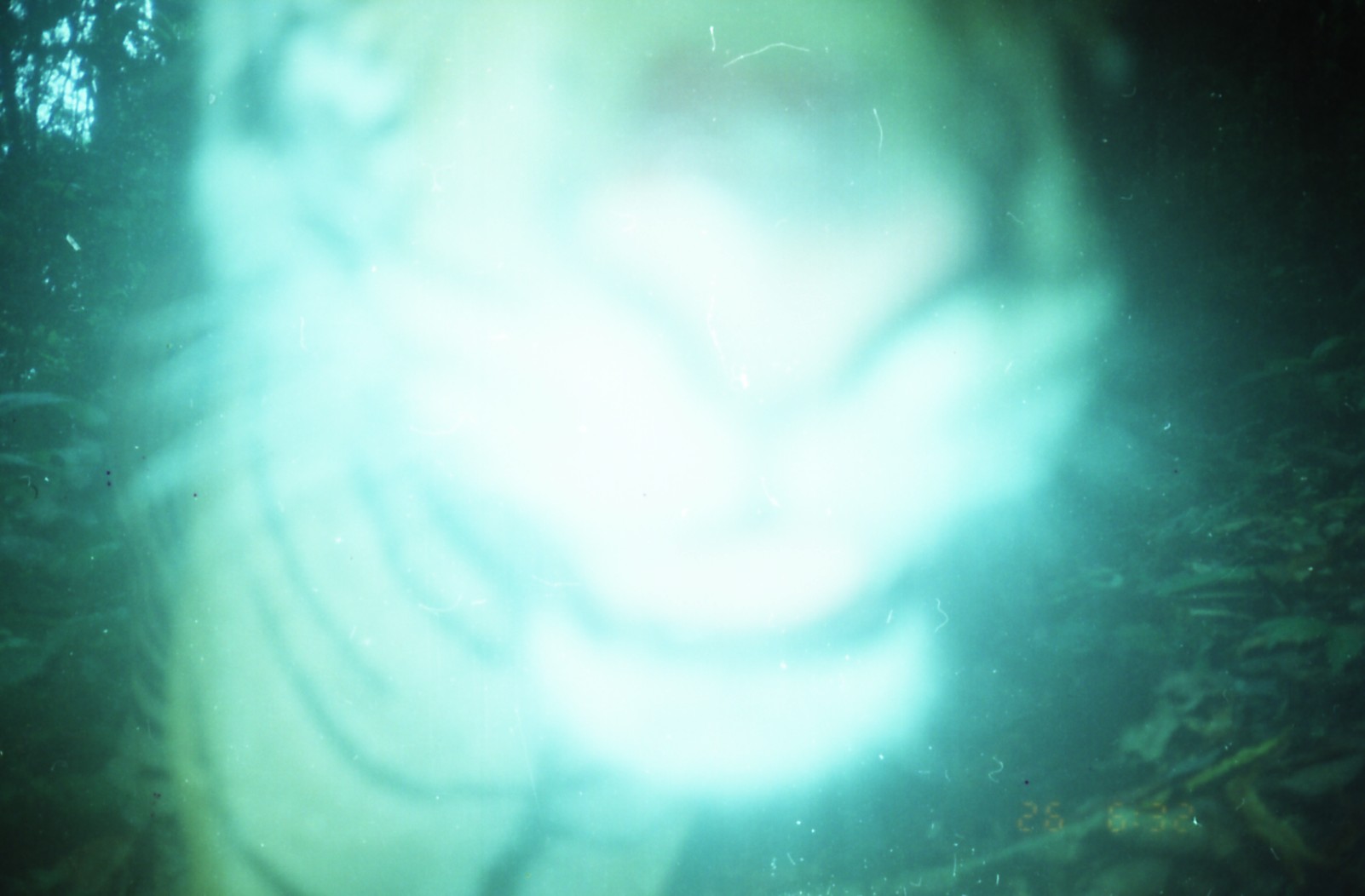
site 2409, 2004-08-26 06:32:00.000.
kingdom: Animalia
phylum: Chordata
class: Mammalia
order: Carnivora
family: Felidae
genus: Panthera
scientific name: Panthera tigris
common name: tiger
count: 1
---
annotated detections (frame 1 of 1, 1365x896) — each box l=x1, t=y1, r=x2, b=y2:
panthera tigris: l=97, t=3, r=1134, b=894